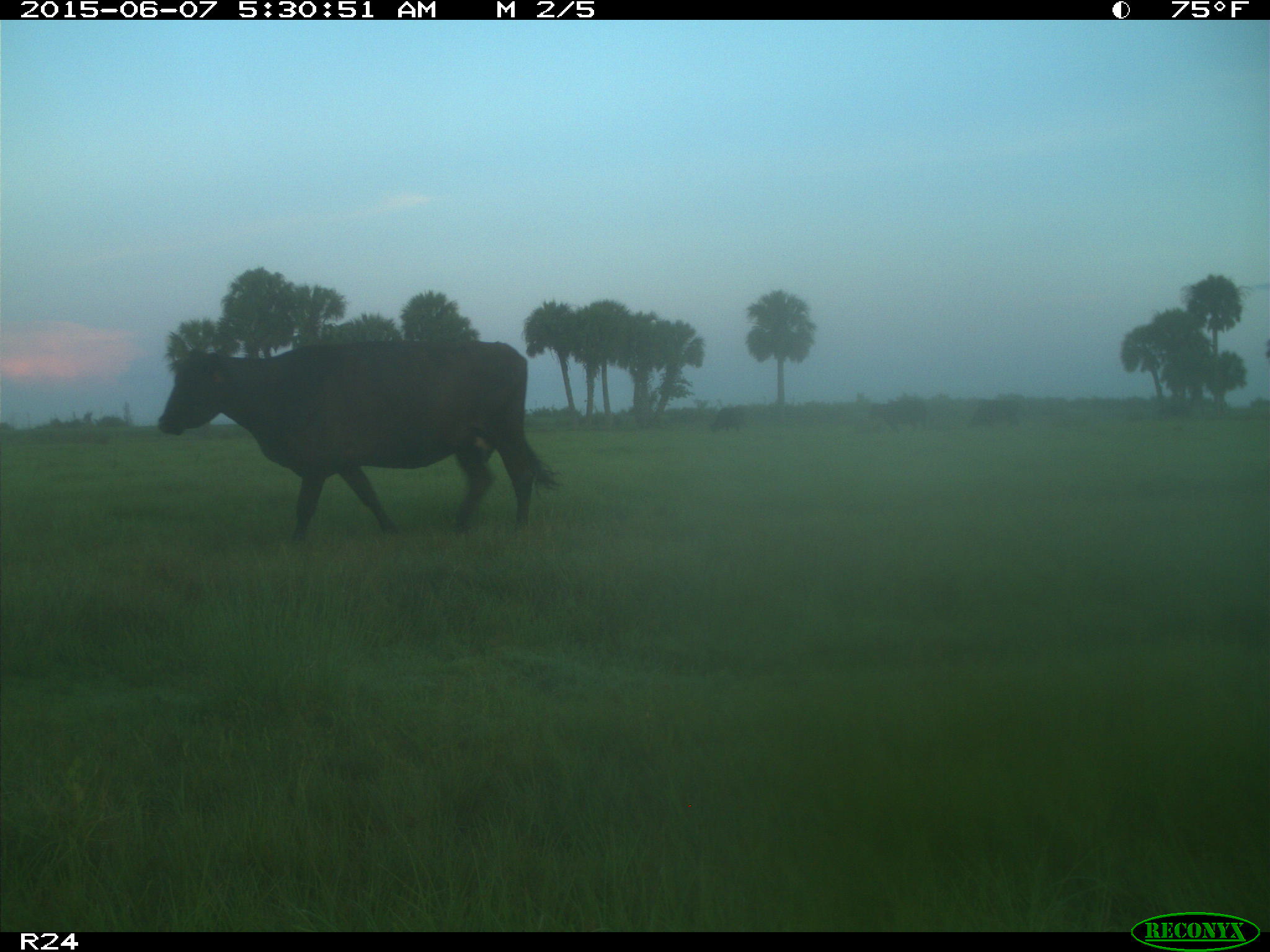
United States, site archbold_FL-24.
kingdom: Animalia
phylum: Chordata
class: Mammalia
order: Artiodactyla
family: Bovidae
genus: Bos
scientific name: Bos taurus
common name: domestic cow